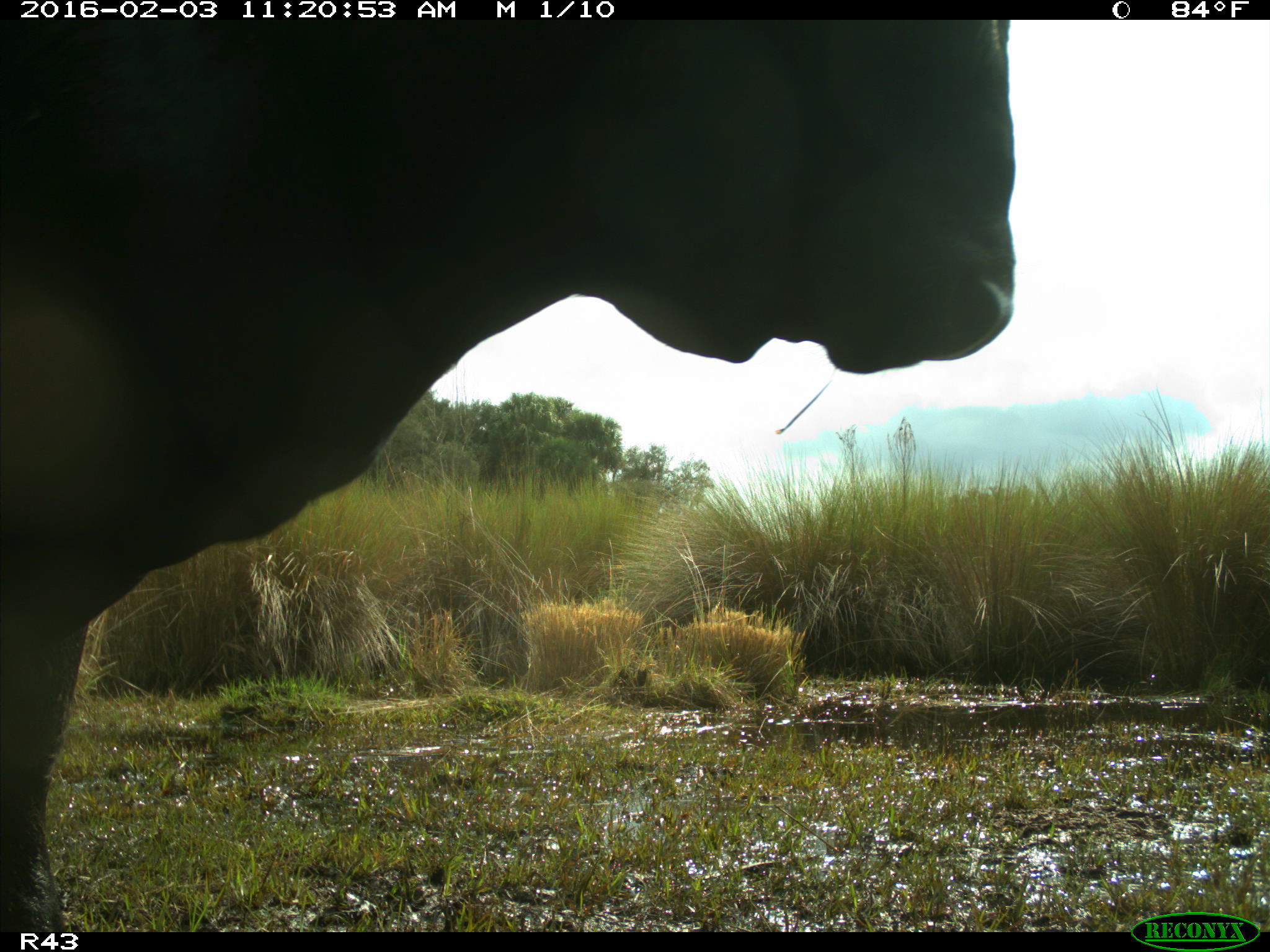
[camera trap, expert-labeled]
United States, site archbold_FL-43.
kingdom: Animalia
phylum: Chordata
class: Mammalia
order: Artiodactyla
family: Bovidae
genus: Bos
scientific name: Bos taurus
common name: domestic cow